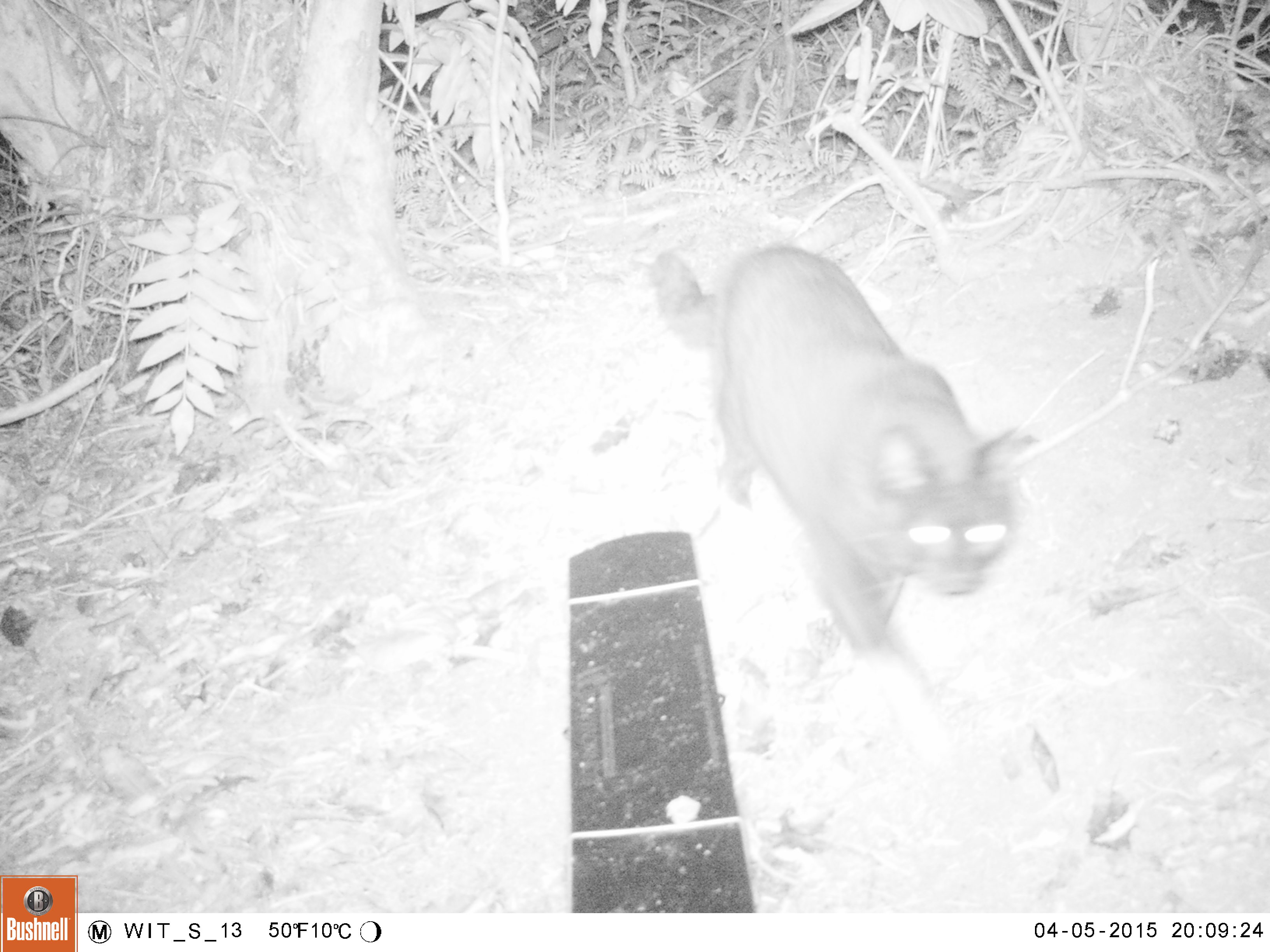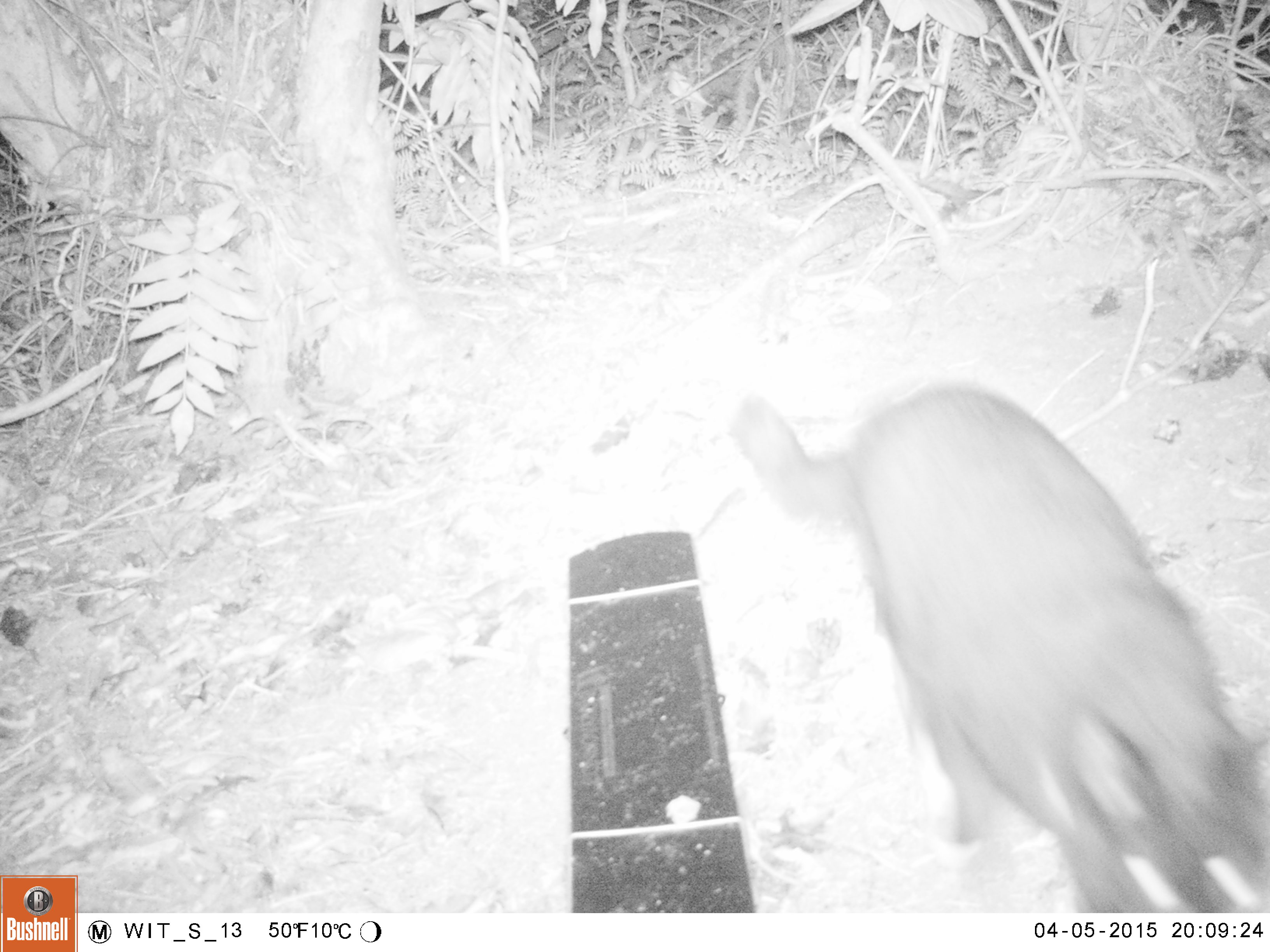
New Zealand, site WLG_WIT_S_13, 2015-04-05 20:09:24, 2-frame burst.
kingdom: Animalia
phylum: Chordata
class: Mammalia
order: Carnivora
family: Felidae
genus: Felis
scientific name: Felis catus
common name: domestic cat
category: cat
Cat (domestic cat) (Felis catus).